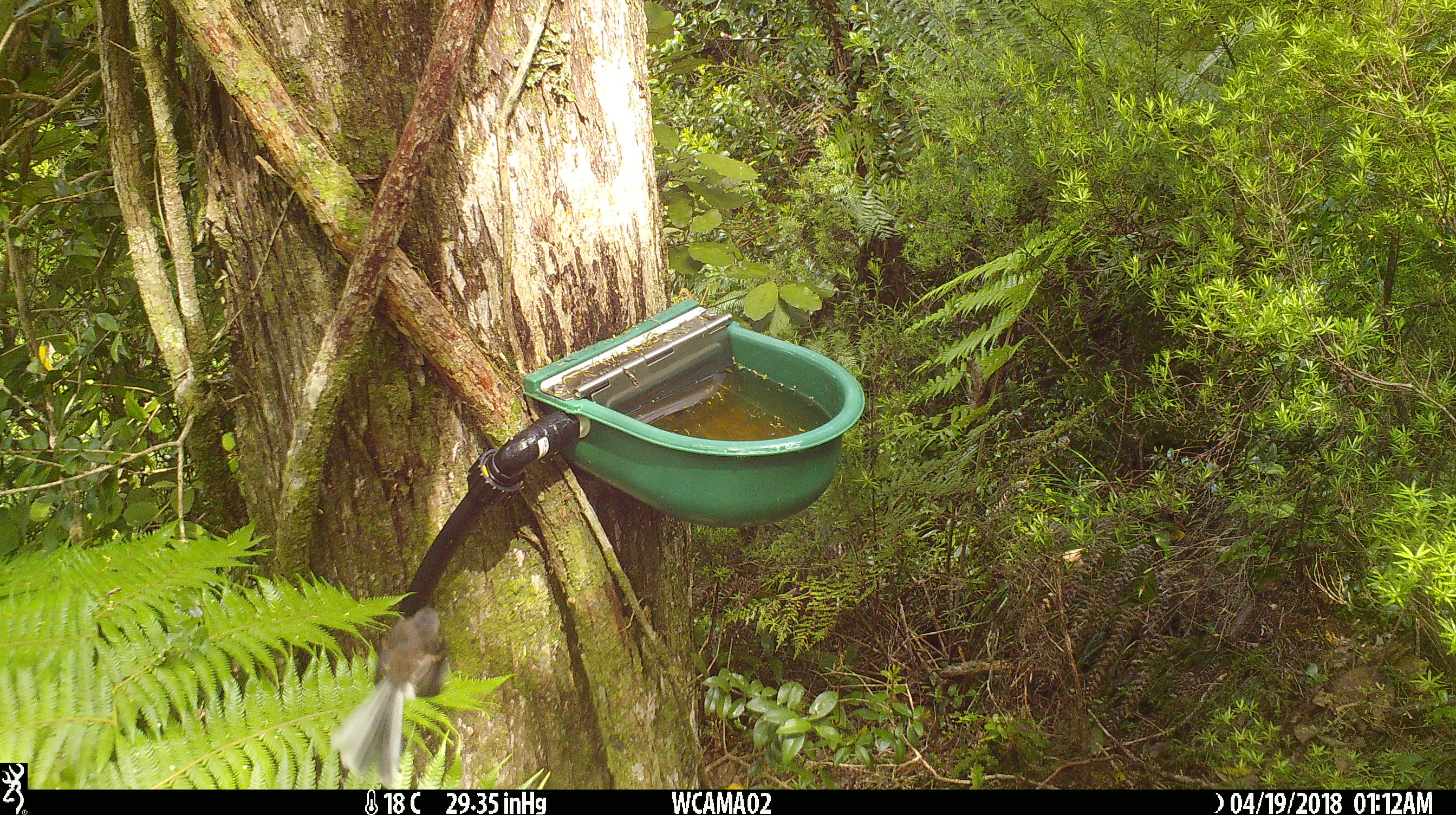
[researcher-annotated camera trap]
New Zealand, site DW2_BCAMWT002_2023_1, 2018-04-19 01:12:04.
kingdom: Animalia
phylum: Chordata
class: Aves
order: Passeriformes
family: Rhipiduridae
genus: Rhipidura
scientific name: Rhipidura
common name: fantails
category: fantail